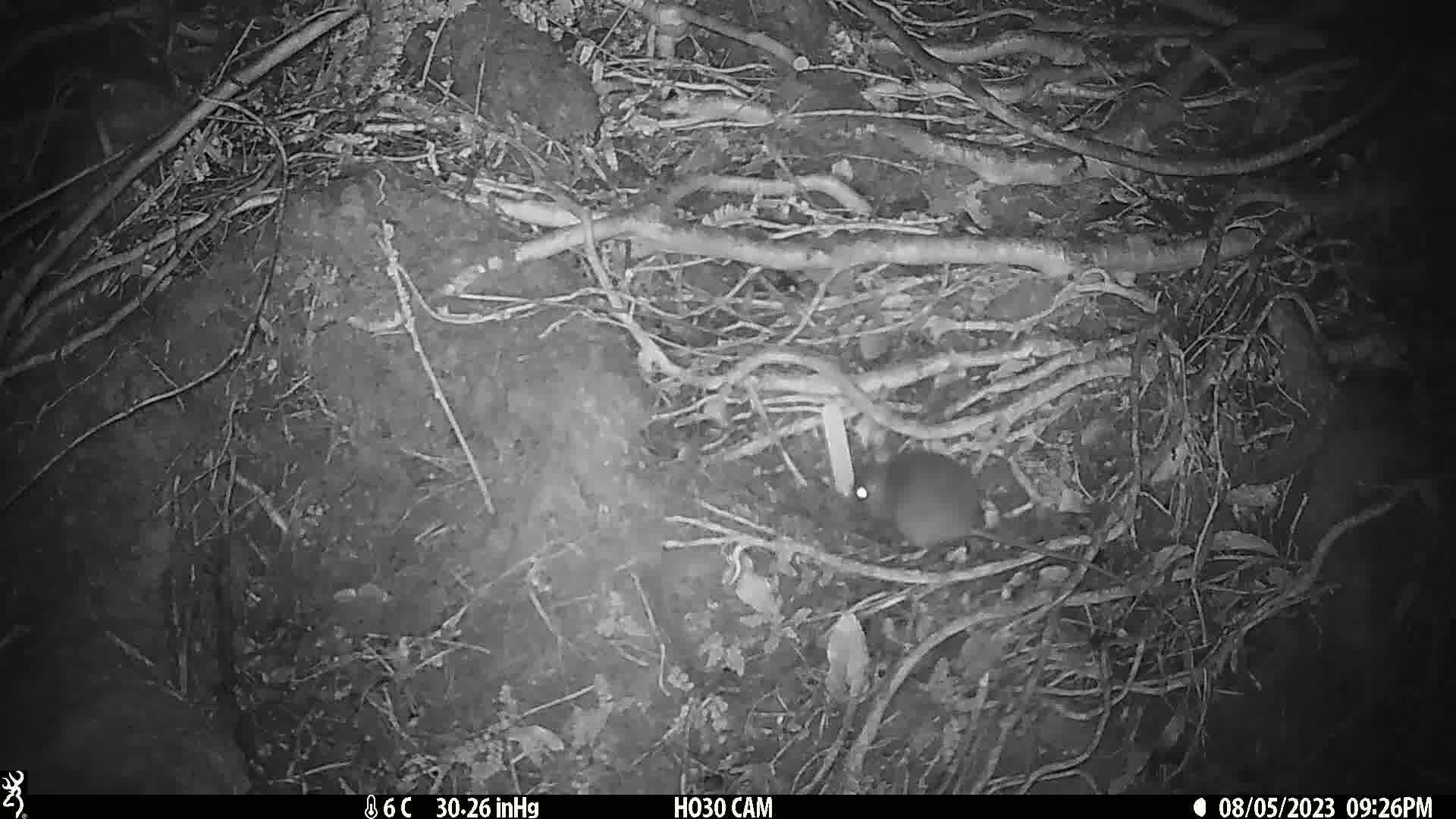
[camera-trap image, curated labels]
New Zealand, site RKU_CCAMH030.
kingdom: Animalia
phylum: Chordata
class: Mammalia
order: Rodentia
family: Muridae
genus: Rattus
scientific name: Rattus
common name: rat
Rat (Rattus).